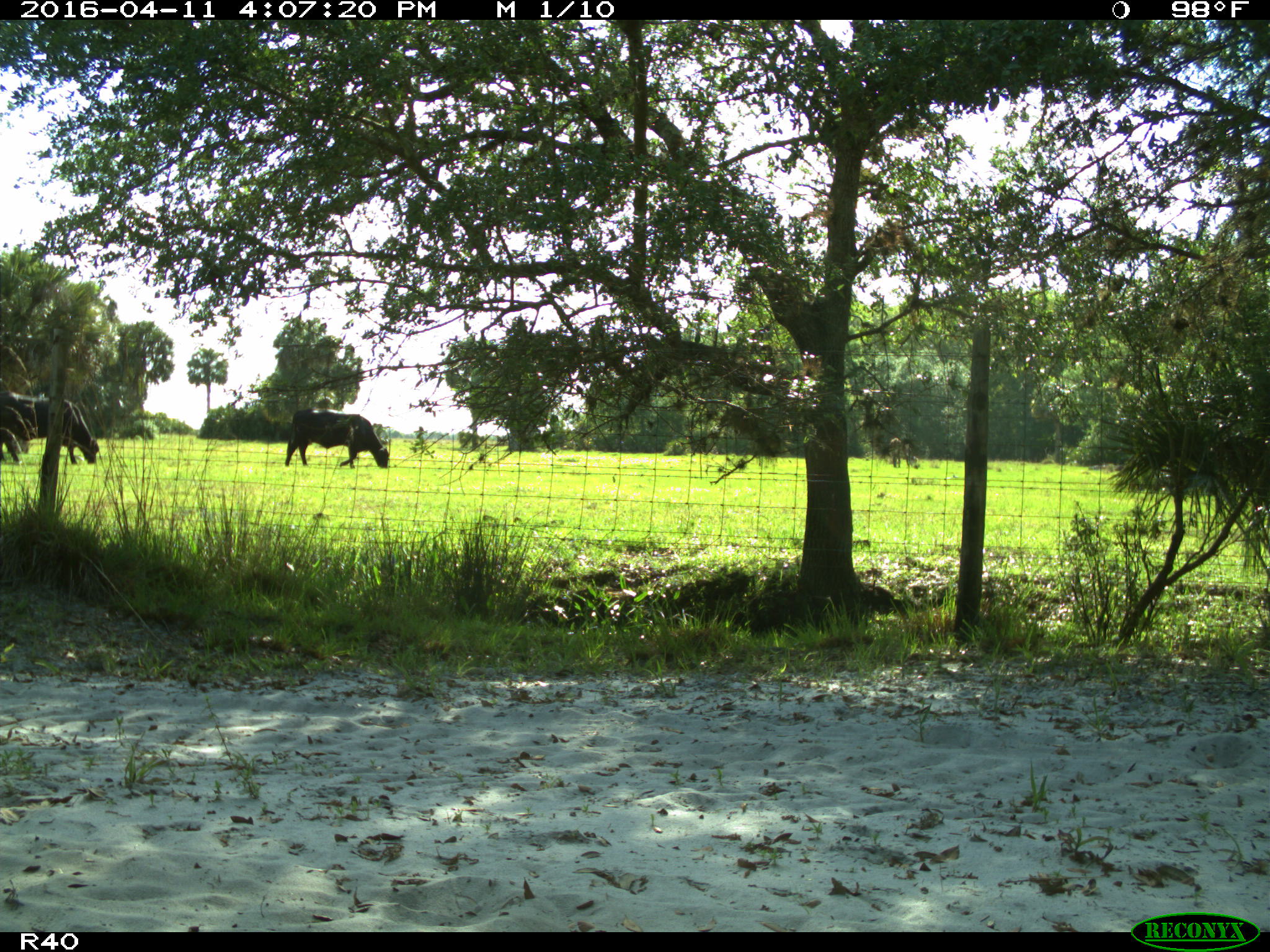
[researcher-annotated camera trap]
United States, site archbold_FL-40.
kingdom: Animalia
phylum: Chordata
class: Mammalia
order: Artiodactyla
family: Bovidae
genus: Bos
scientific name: Bos taurus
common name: domestic cow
Bos taurus (domestic cow).